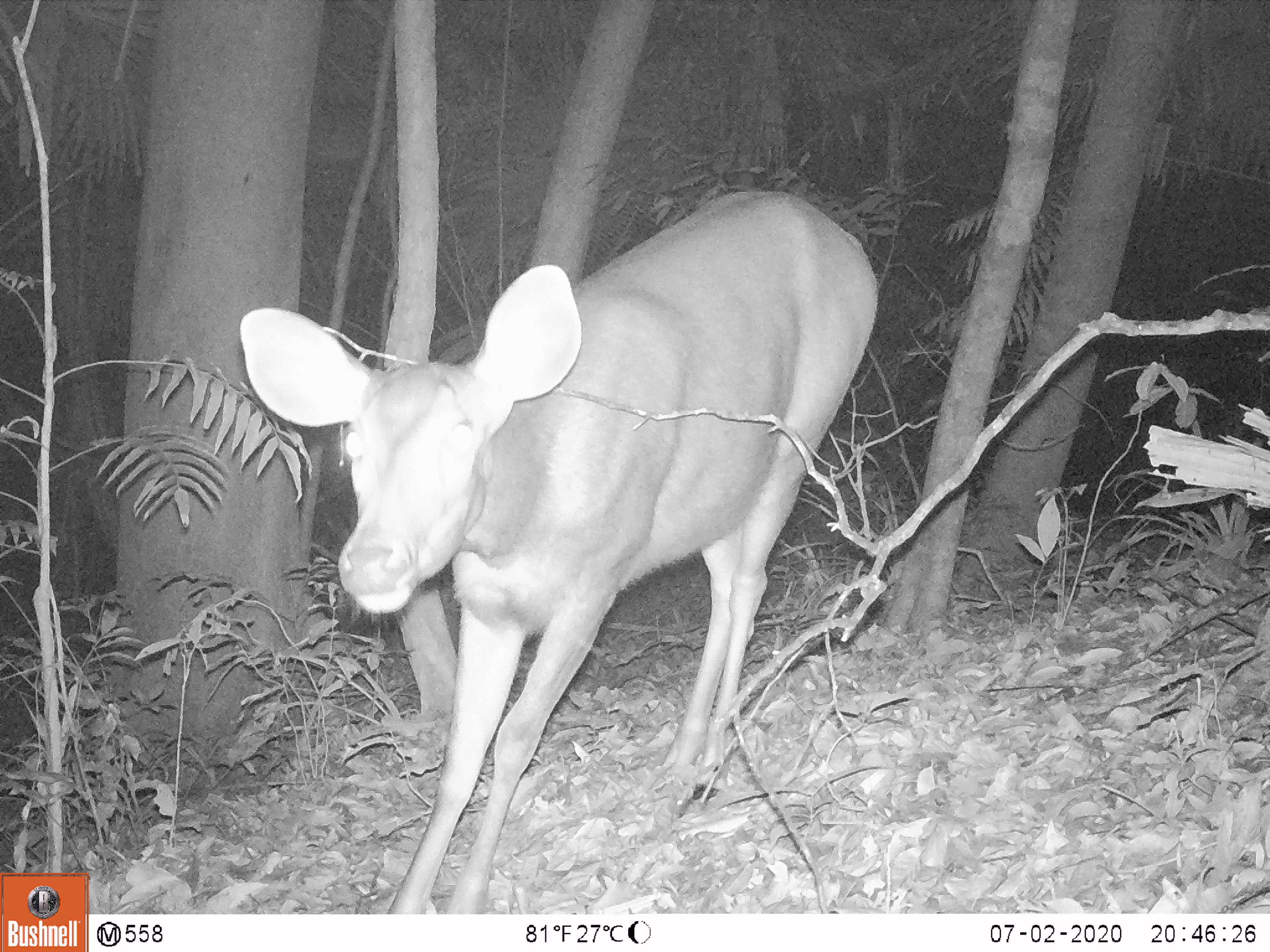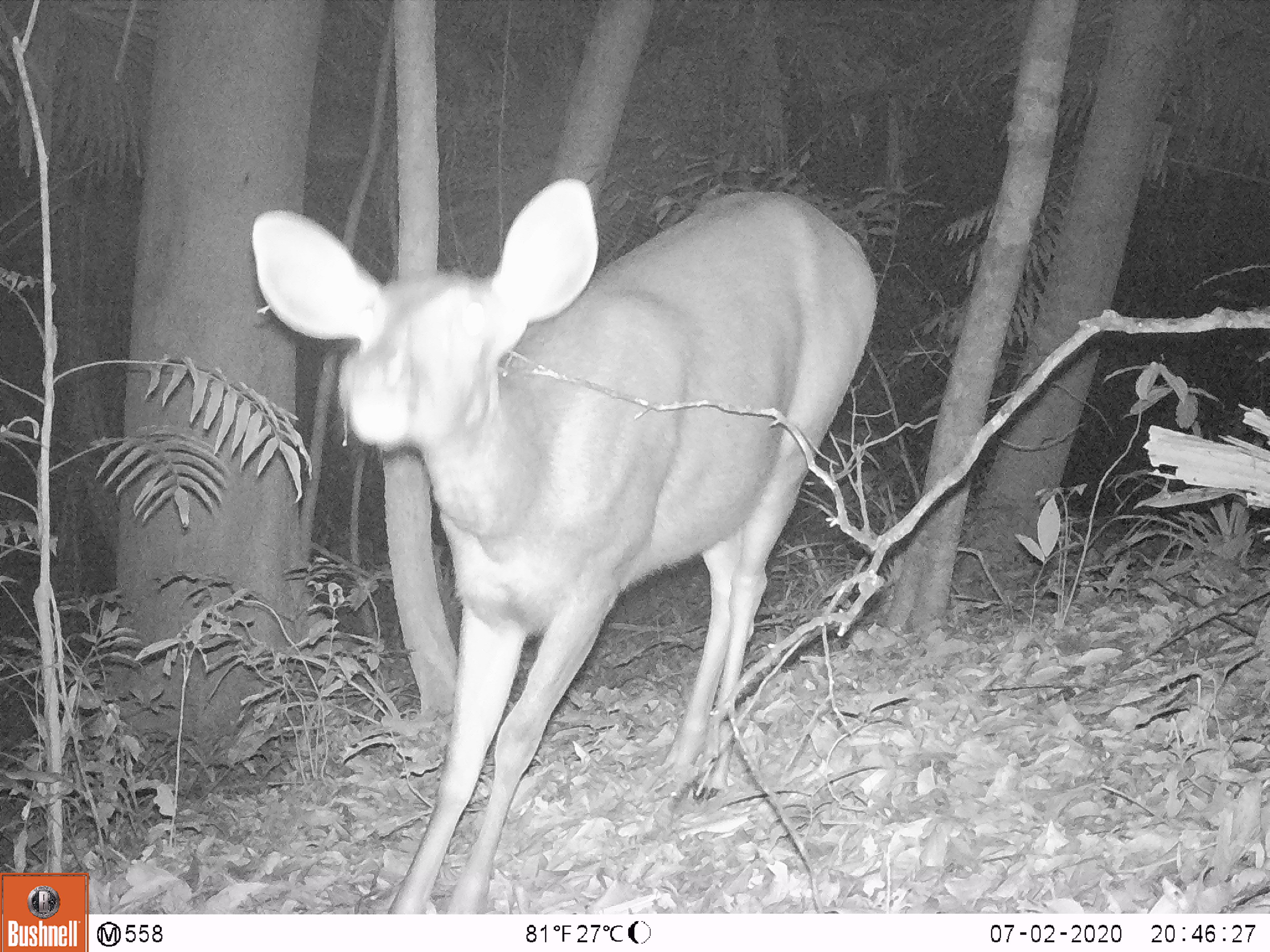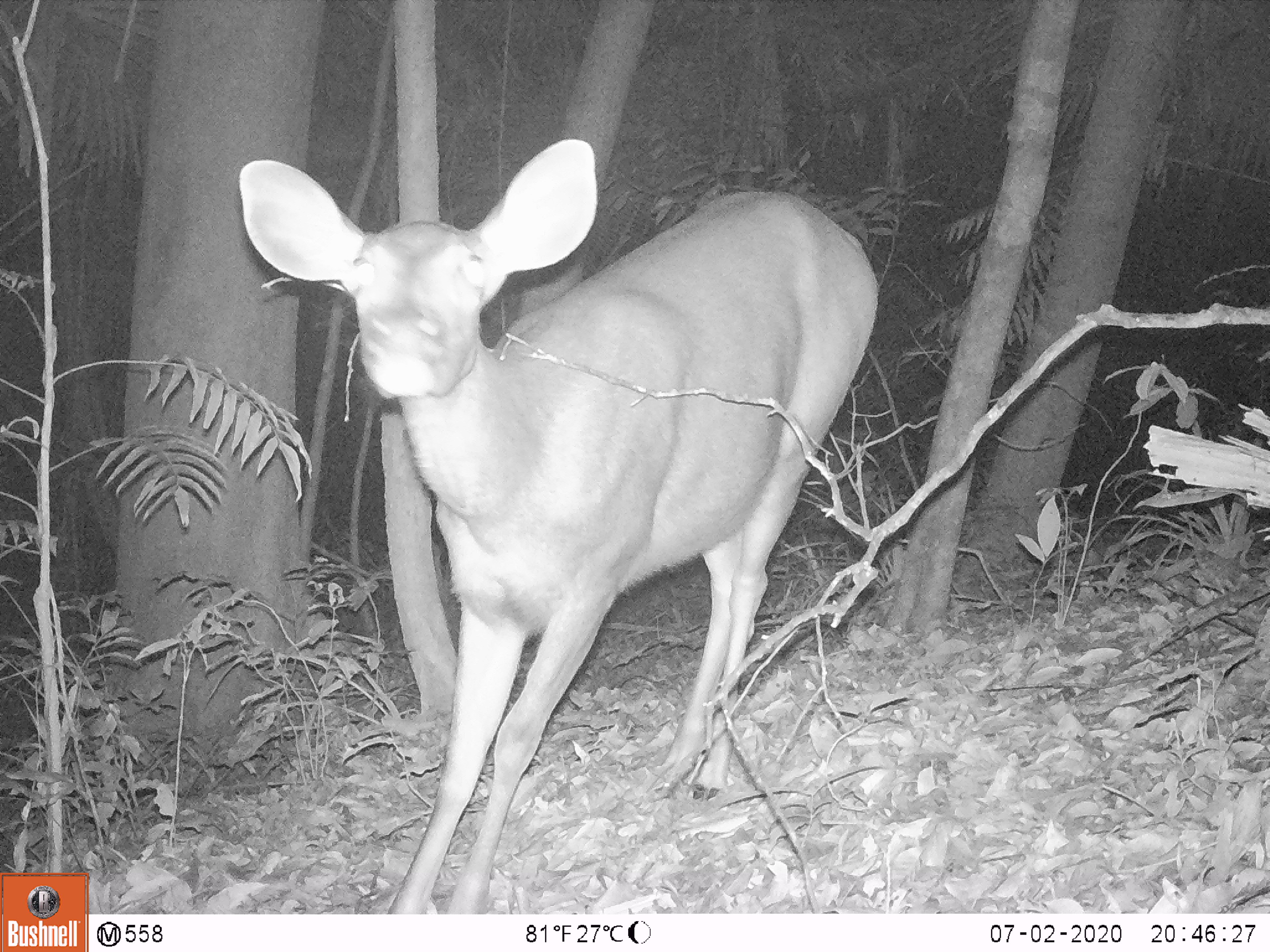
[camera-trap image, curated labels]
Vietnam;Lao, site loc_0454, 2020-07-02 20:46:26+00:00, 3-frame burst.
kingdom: Animalia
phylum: Chordata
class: Mammalia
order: Artiodactyla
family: Cervidae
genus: Rusa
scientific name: Rusa unicolor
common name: sambar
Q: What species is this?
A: Sambar (Rusa unicolor).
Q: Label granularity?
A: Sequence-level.